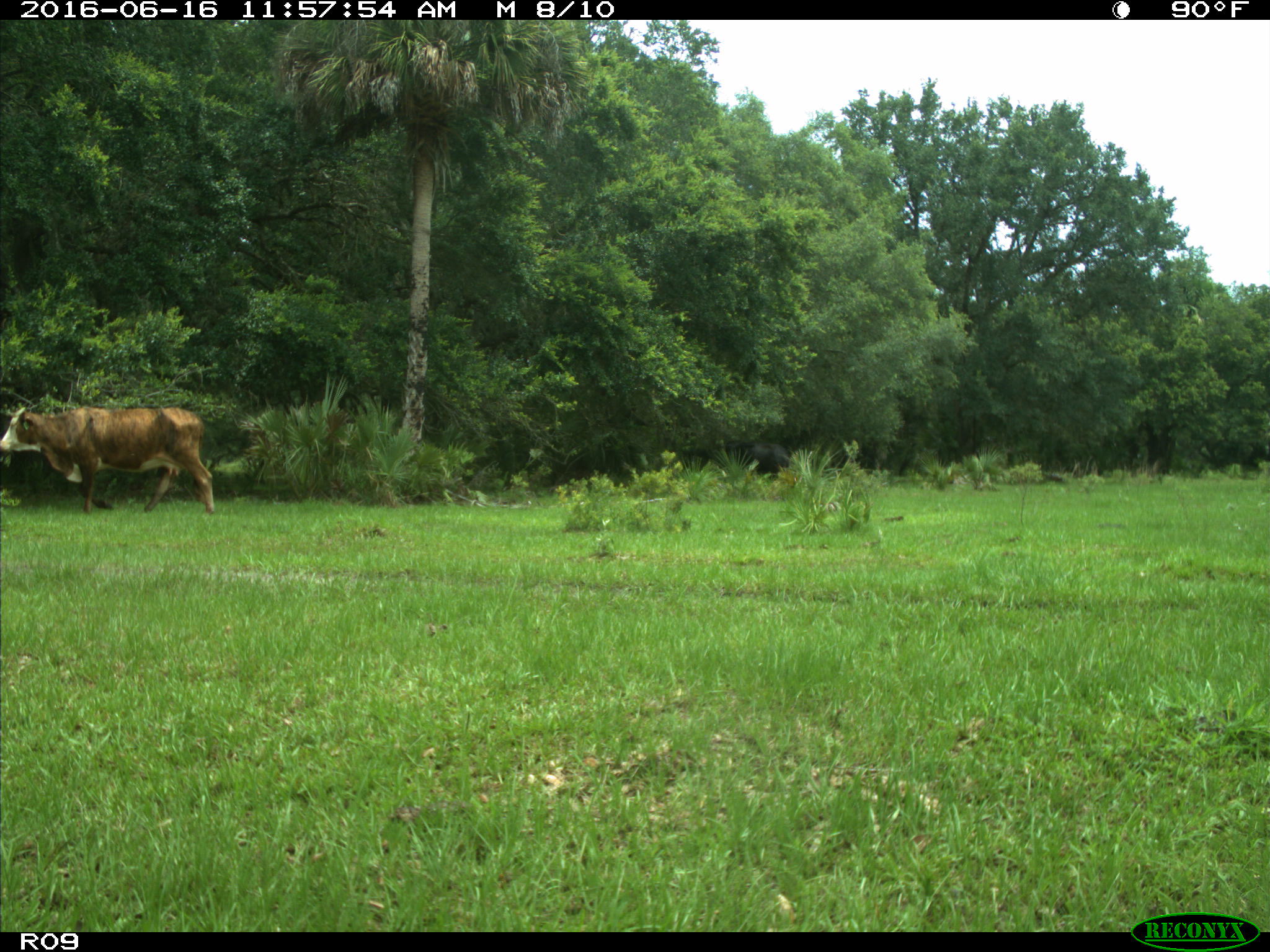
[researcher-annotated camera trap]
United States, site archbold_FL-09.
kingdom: Animalia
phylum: Chordata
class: Mammalia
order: Artiodactyla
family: Bovidae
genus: Bos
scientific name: Bos taurus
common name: domestic cow